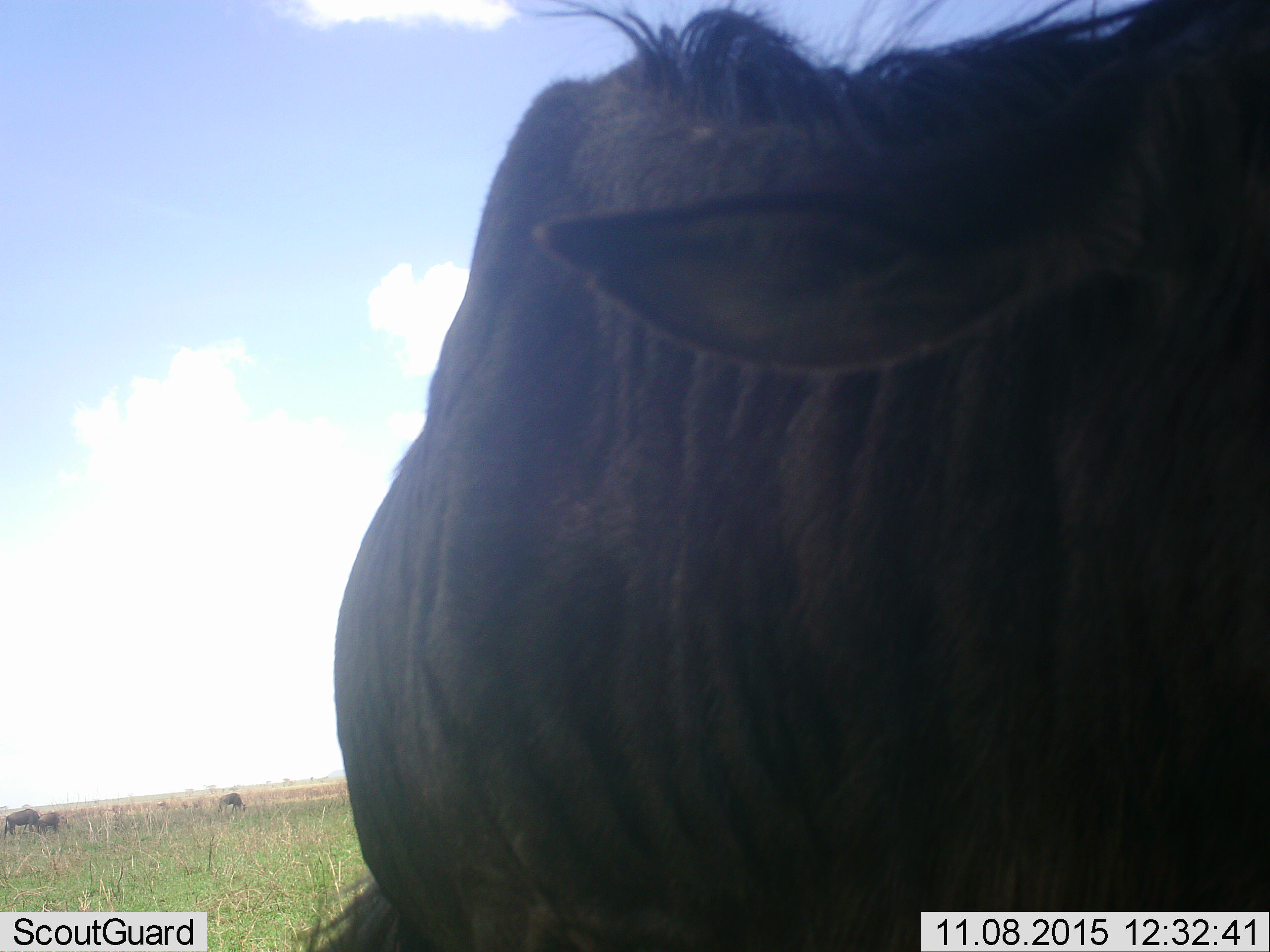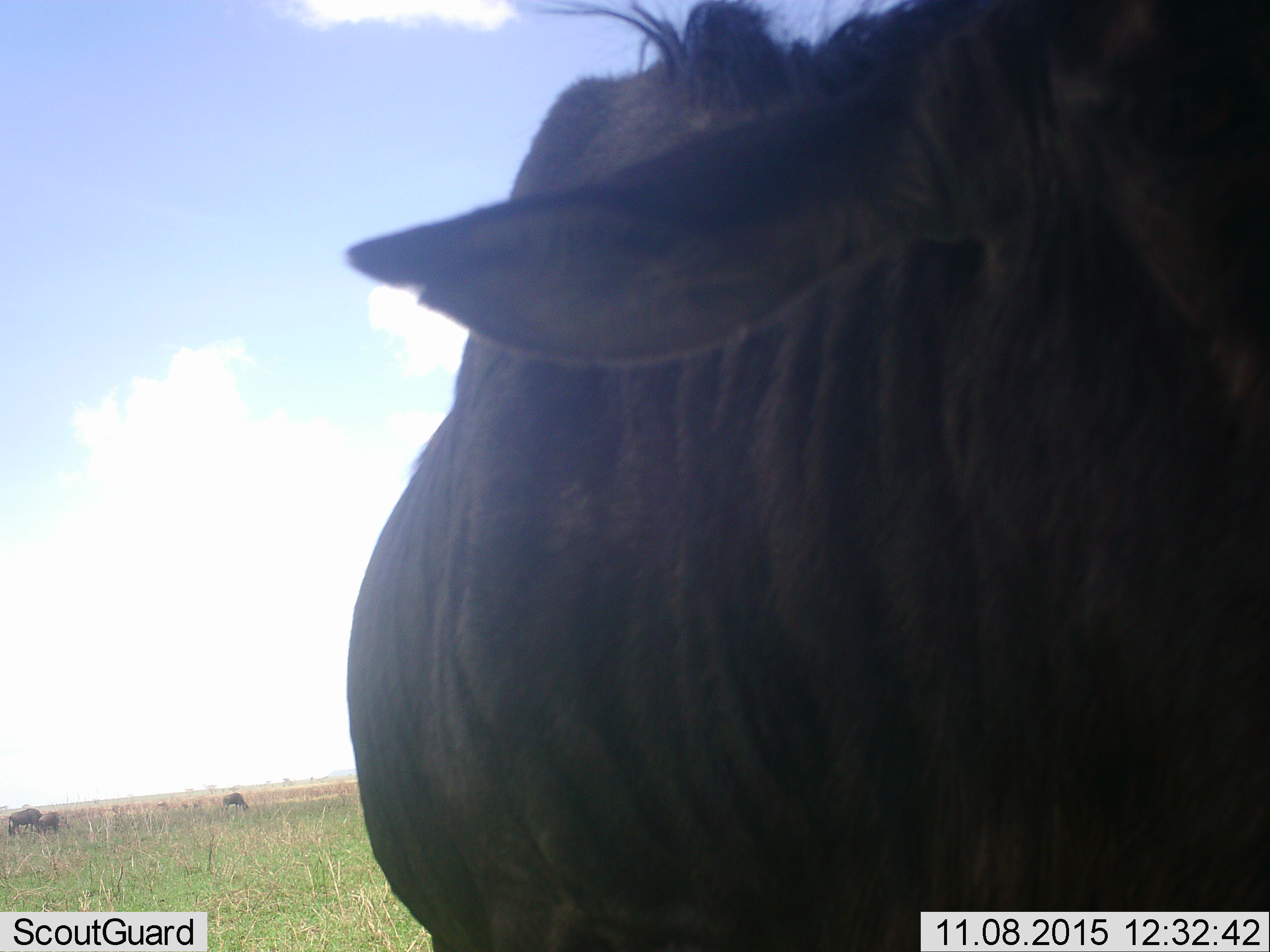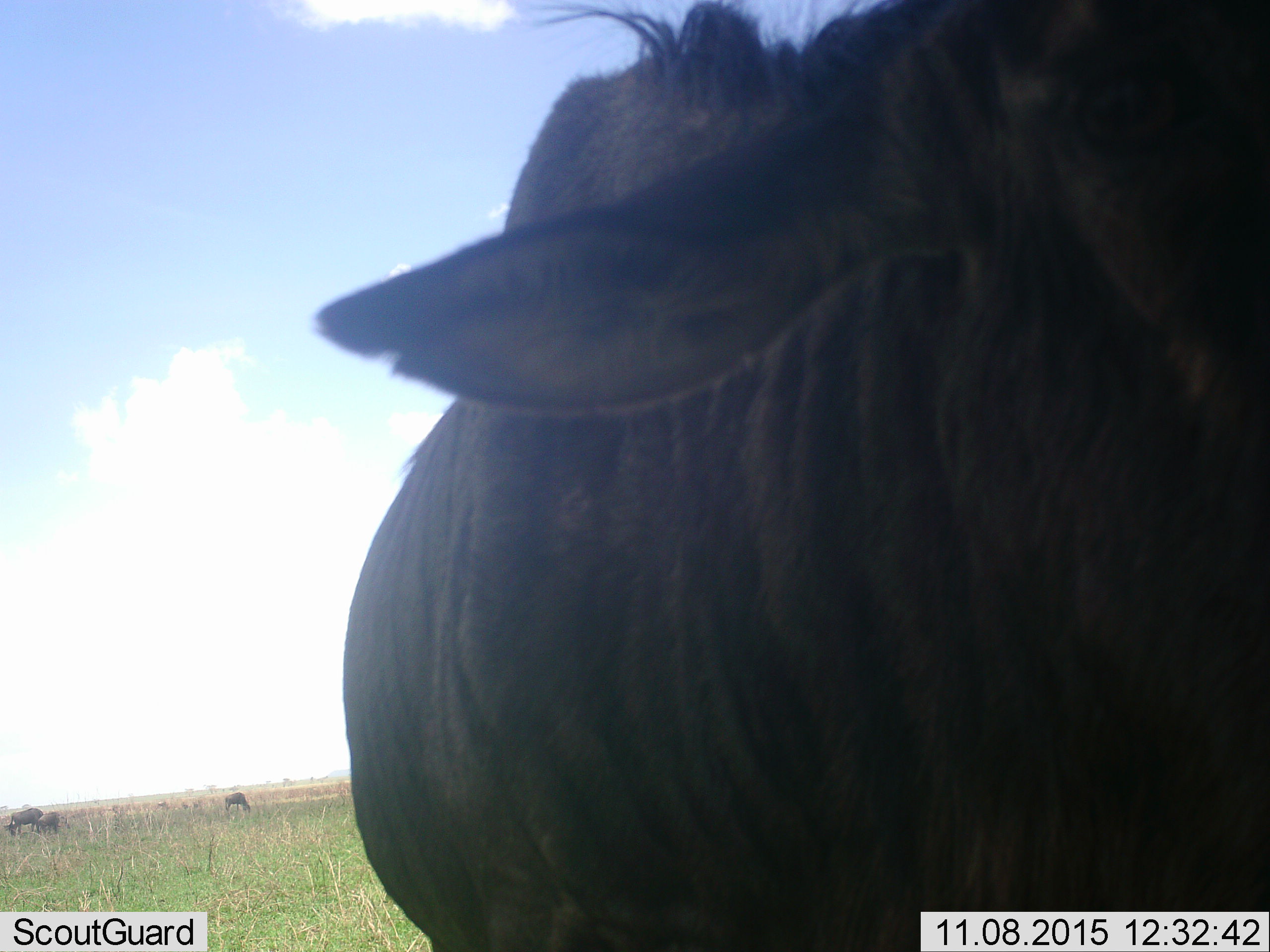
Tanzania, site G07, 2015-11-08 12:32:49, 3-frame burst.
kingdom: Animalia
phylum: Chordata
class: Mammalia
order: Artiodactyla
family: Bovidae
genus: Connochaetes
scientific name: Connochaetes taurinus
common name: blue wildebeest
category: wildebeest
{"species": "wildebeest (blue wildebeest) (Connochaetes taurinus)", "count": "4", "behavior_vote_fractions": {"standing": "80%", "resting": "0%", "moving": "30%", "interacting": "0%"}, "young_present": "30%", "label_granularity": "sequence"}